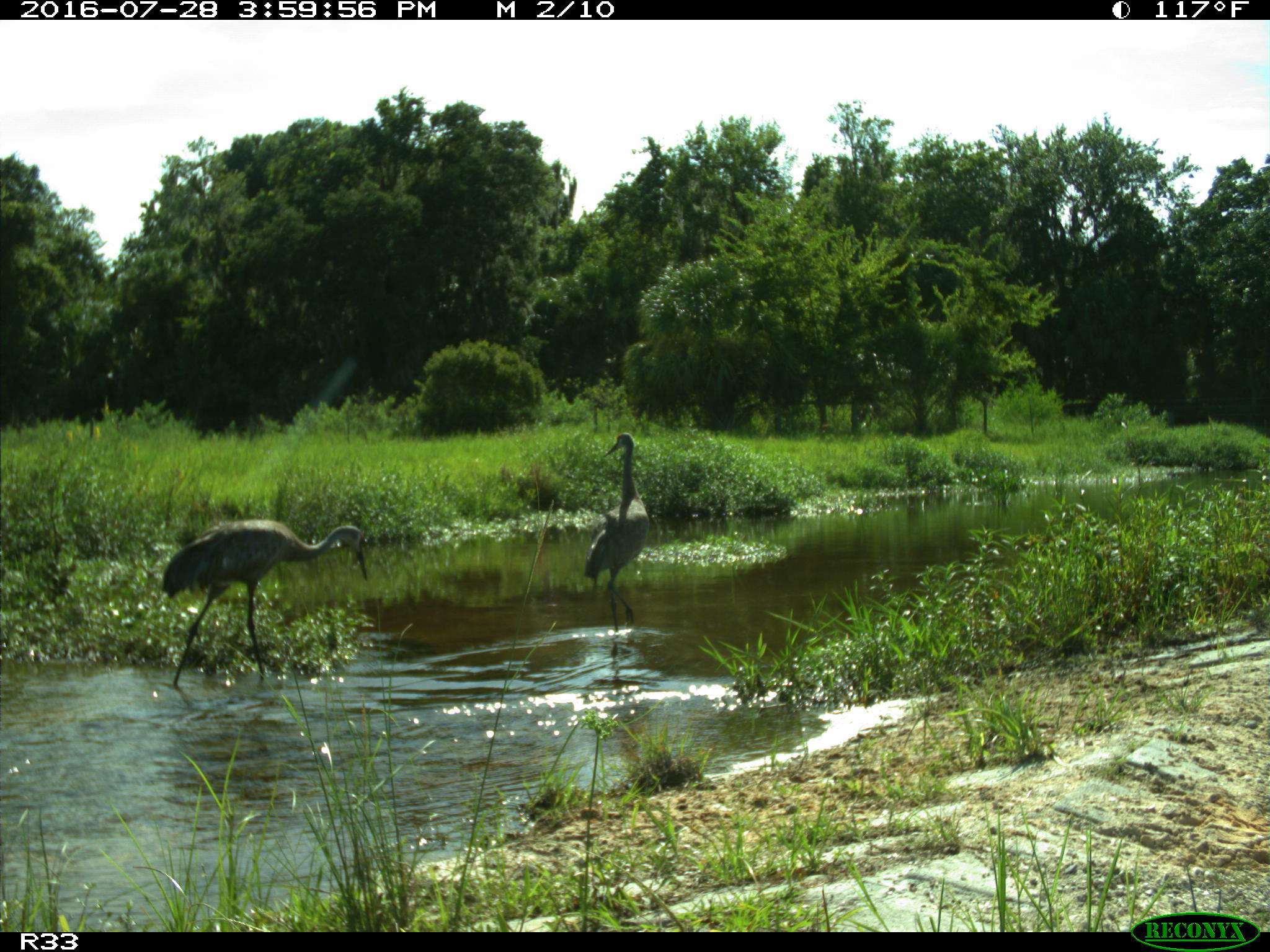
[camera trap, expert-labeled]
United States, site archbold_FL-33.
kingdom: Animalia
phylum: Chordata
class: Aves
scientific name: Aves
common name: birds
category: unidentified bird